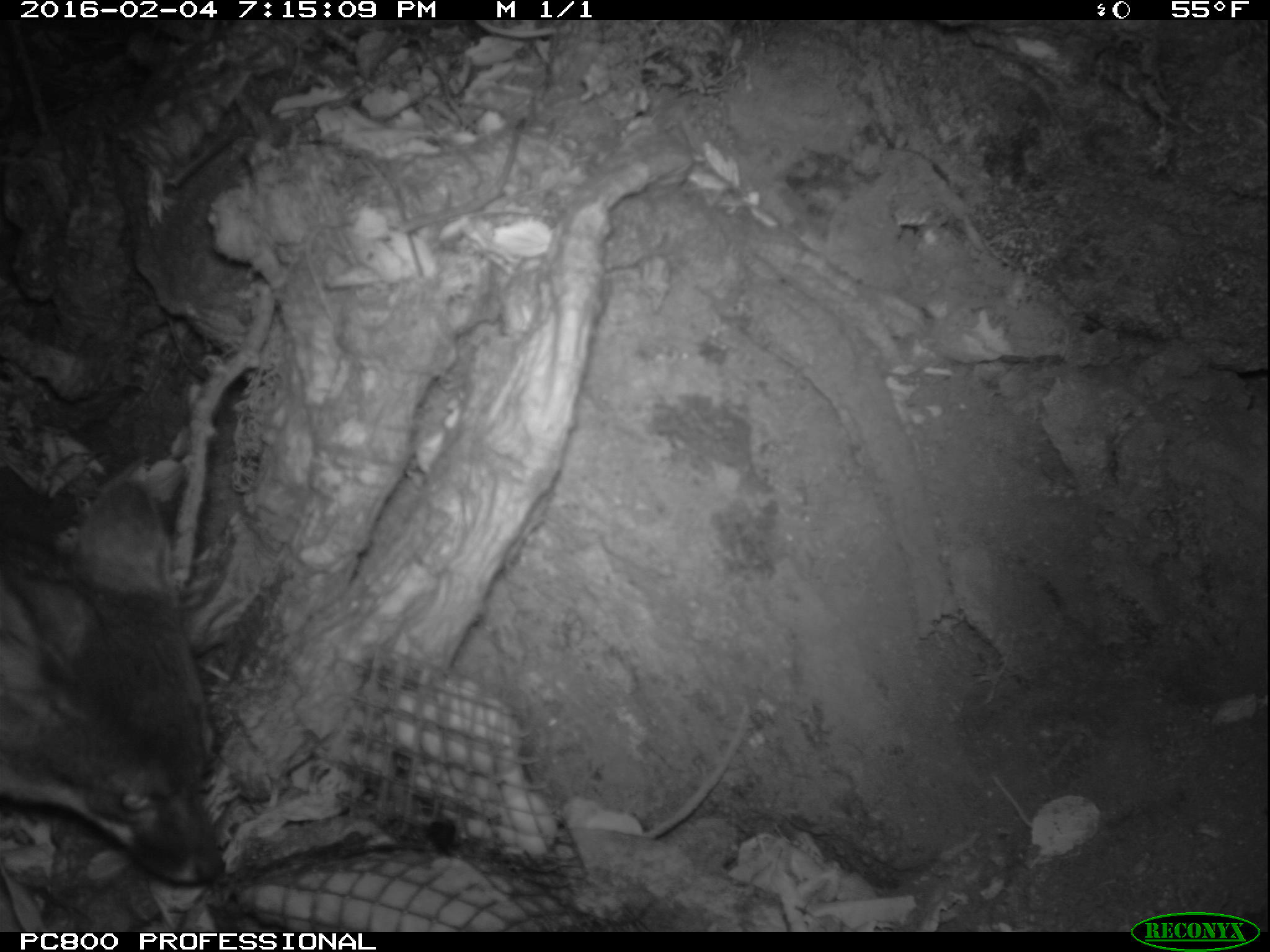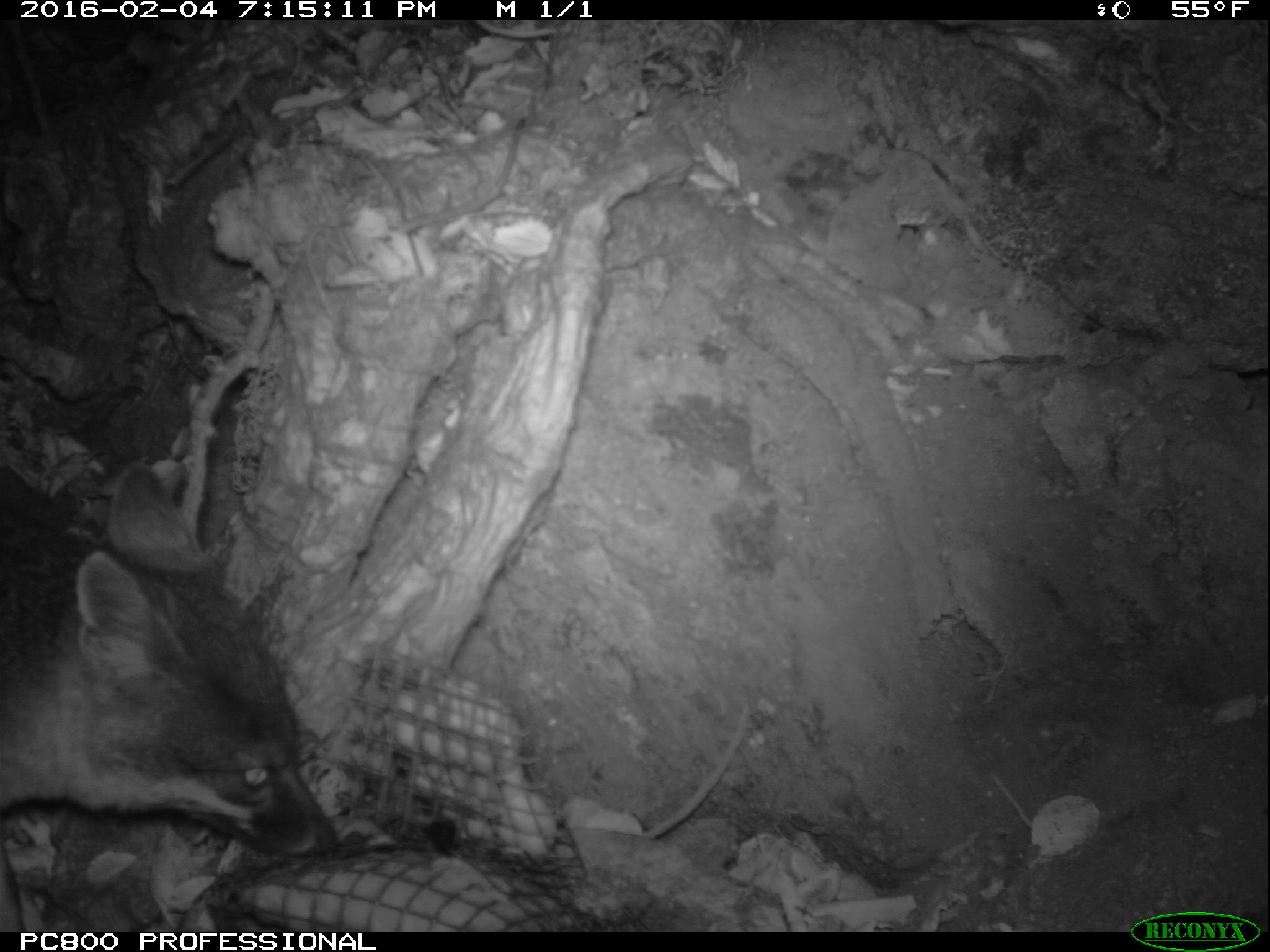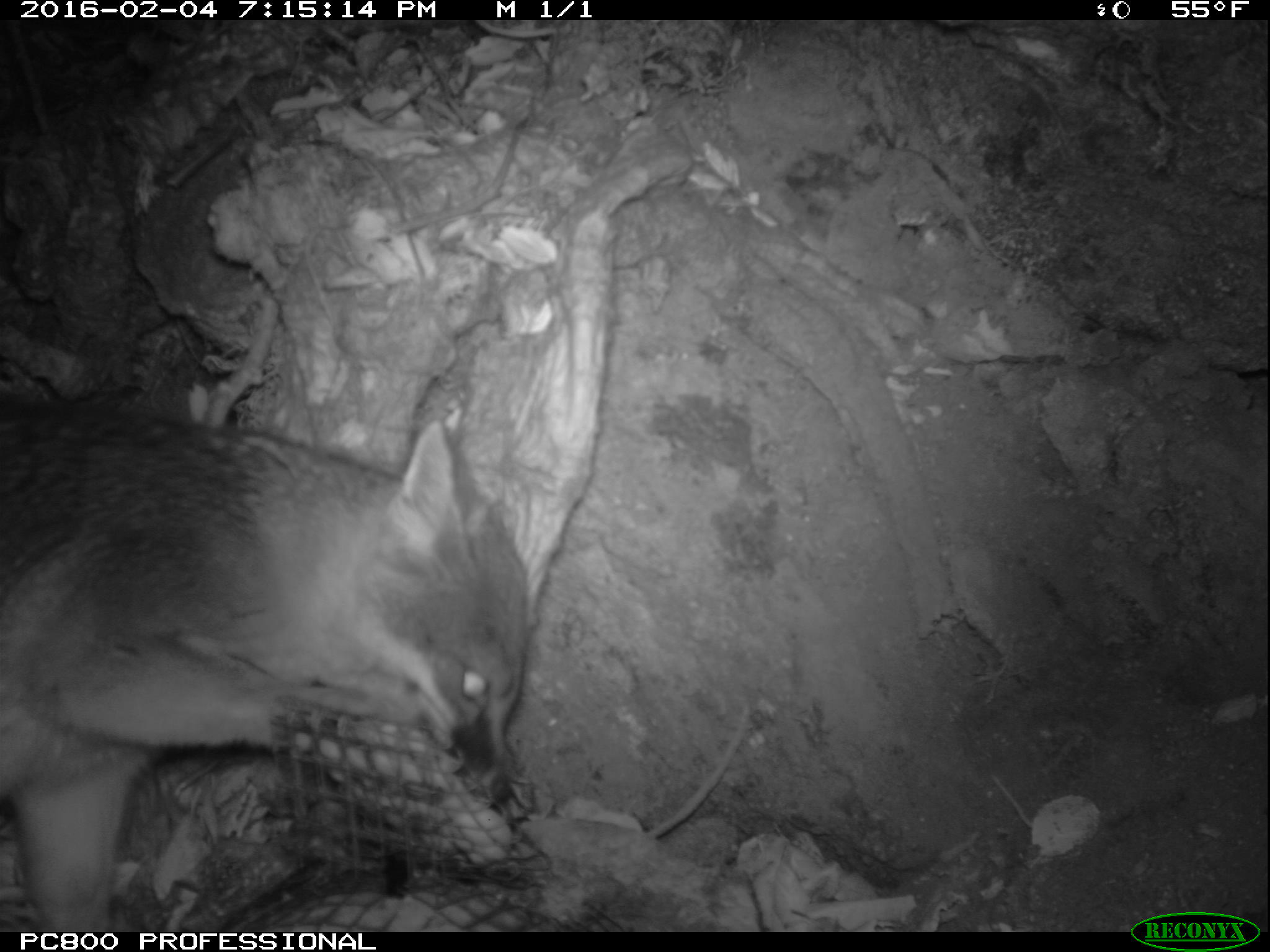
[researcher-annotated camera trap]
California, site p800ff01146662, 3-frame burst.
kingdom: Animalia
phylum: Chordata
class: Mammalia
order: Carnivora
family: Canidae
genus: Urocyon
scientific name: Urocyon littoralis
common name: island fox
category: fox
Fox (island fox) (Urocyon littoralis).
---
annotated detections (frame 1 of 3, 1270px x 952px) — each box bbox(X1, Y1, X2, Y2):
fox: bbox(0, 476, 223, 881)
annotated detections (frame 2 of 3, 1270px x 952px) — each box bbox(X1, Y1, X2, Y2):
fox: bbox(0, 463, 338, 932)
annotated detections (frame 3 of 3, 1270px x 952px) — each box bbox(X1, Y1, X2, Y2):
fox: bbox(0, 398, 536, 932)